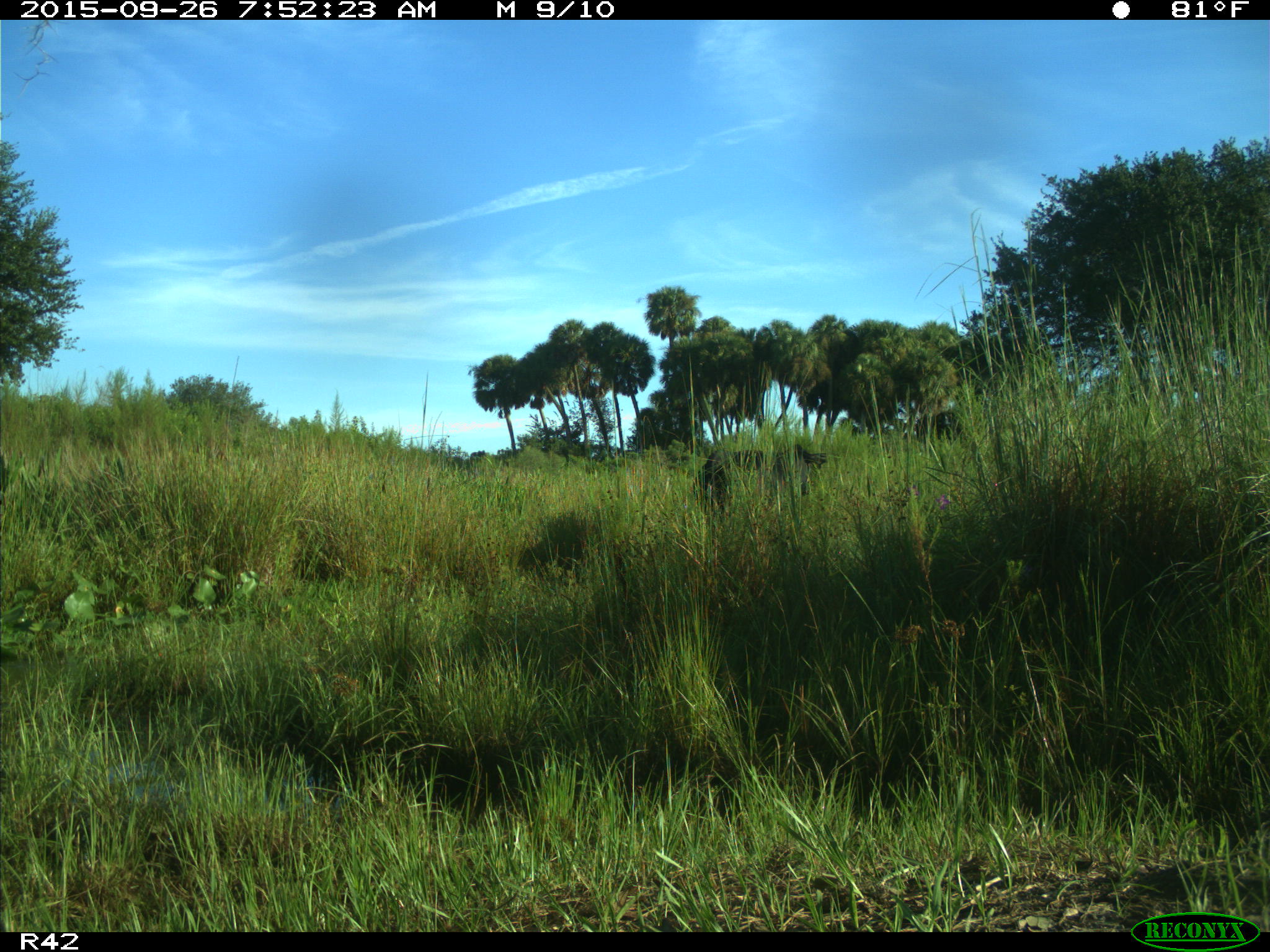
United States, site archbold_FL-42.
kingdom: Animalia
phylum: Chordata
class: Mammalia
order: Artiodactyla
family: Bovidae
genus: Bos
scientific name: Bos taurus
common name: domestic cow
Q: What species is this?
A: Bos taurus (domestic cow).